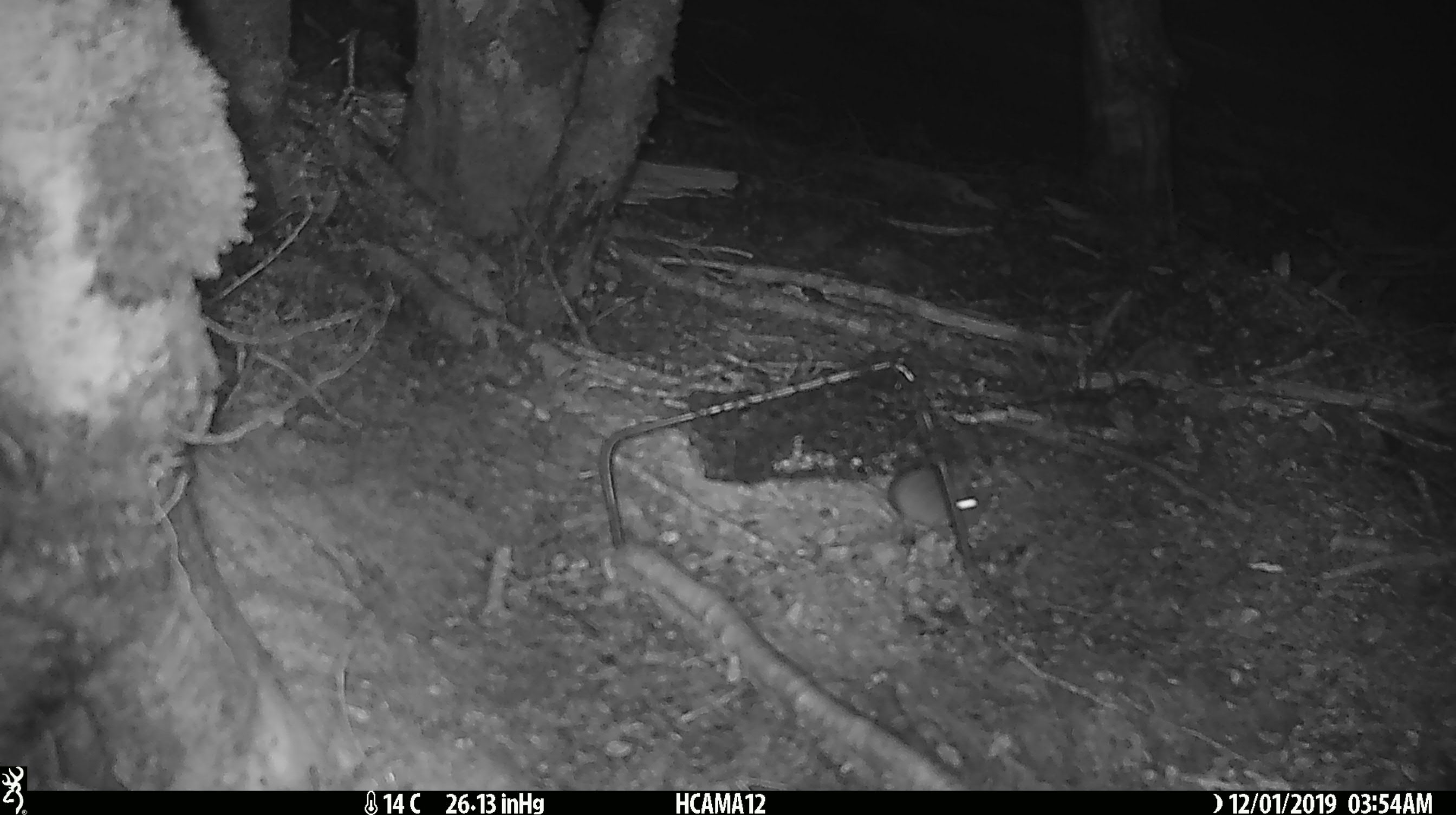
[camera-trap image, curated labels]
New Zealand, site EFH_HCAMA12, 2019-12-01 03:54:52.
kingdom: Animalia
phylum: Chordata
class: Mammalia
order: Rodentia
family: Muridae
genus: Mus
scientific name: Mus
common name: mouse